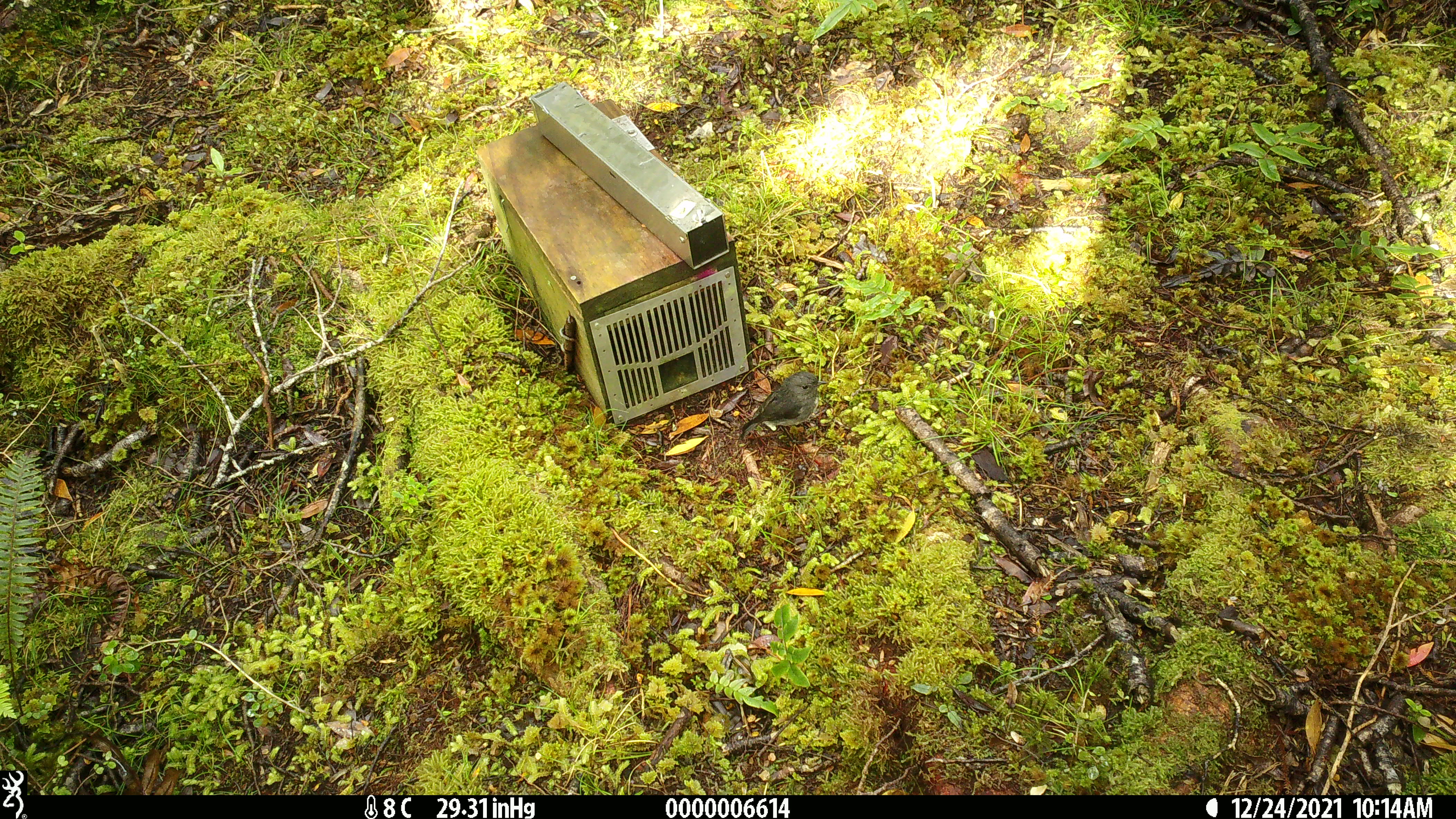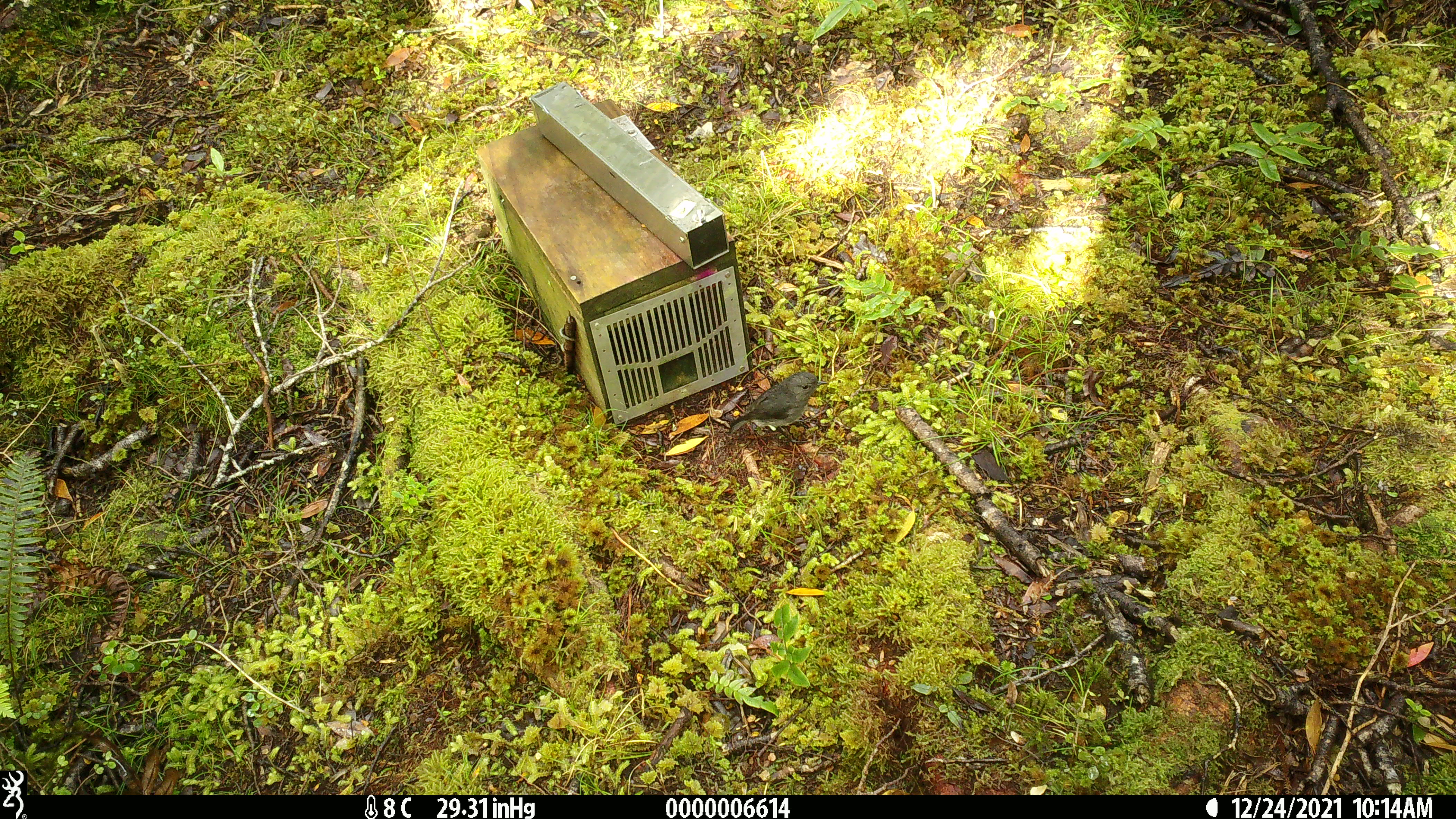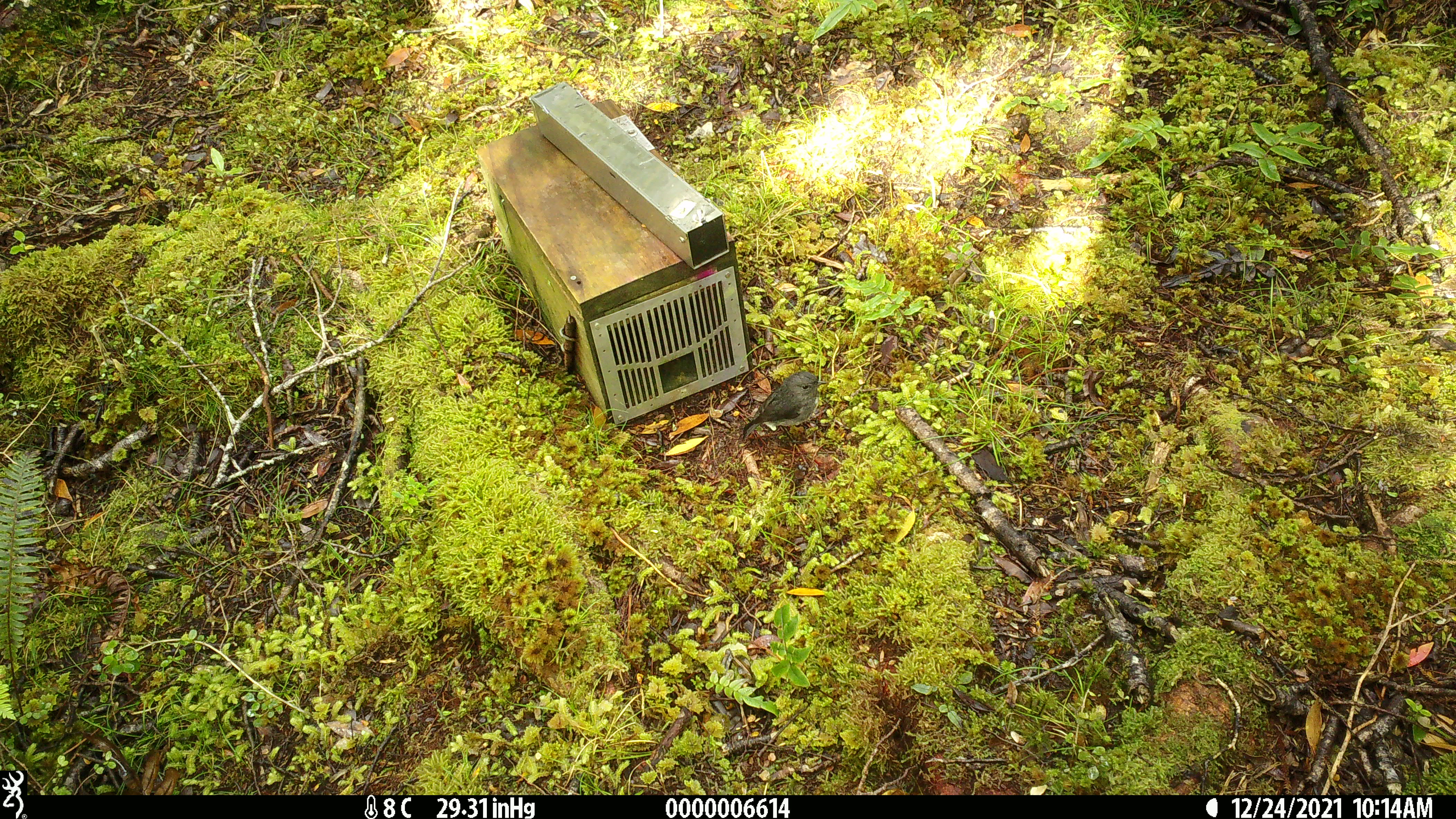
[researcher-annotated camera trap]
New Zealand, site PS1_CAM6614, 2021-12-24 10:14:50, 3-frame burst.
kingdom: Animalia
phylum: Chordata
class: Aves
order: Passeriformes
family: Petroicidae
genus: Petroica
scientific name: Petroica australis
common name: new zealand robin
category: robin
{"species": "robin (new zealand robin) (Petroica australis)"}